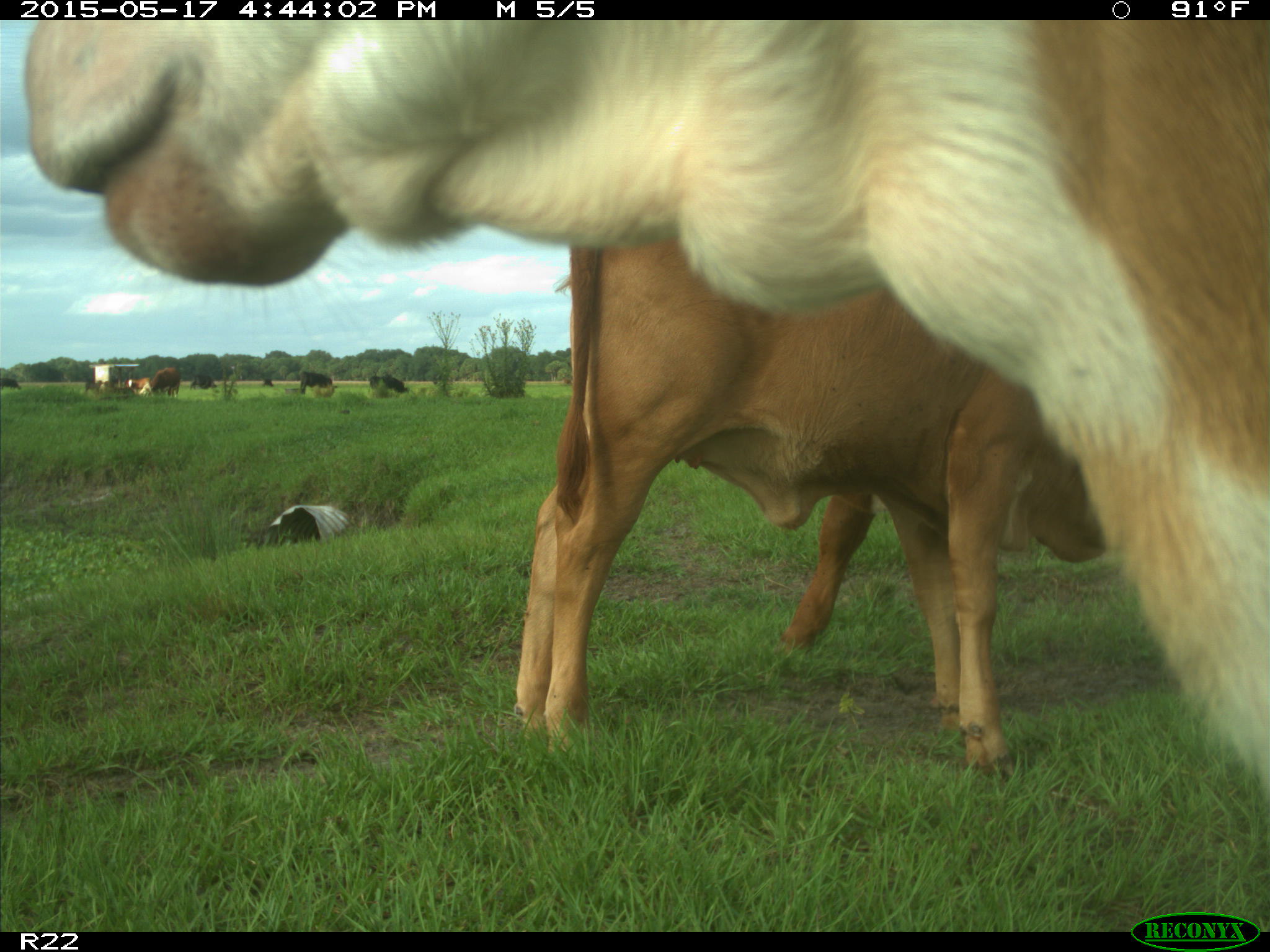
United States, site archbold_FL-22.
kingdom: Animalia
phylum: Chordata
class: Mammalia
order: Artiodactyla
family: Bovidae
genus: Bos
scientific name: Bos taurus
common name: domestic cow